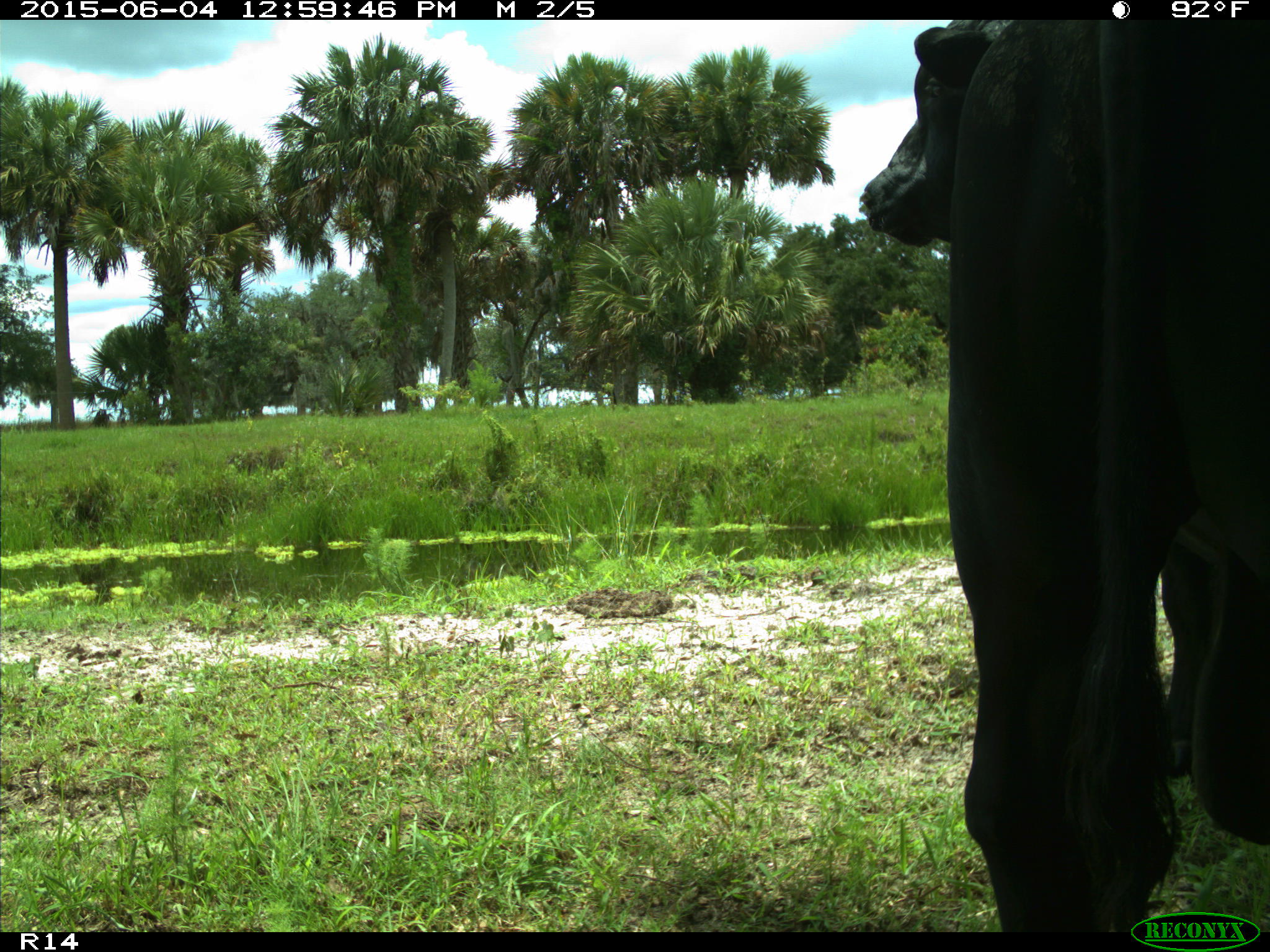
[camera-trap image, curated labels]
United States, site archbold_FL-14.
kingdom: Animalia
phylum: Chordata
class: Mammalia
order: Artiodactyla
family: Bovidae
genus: Bos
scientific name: Bos taurus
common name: domestic cow